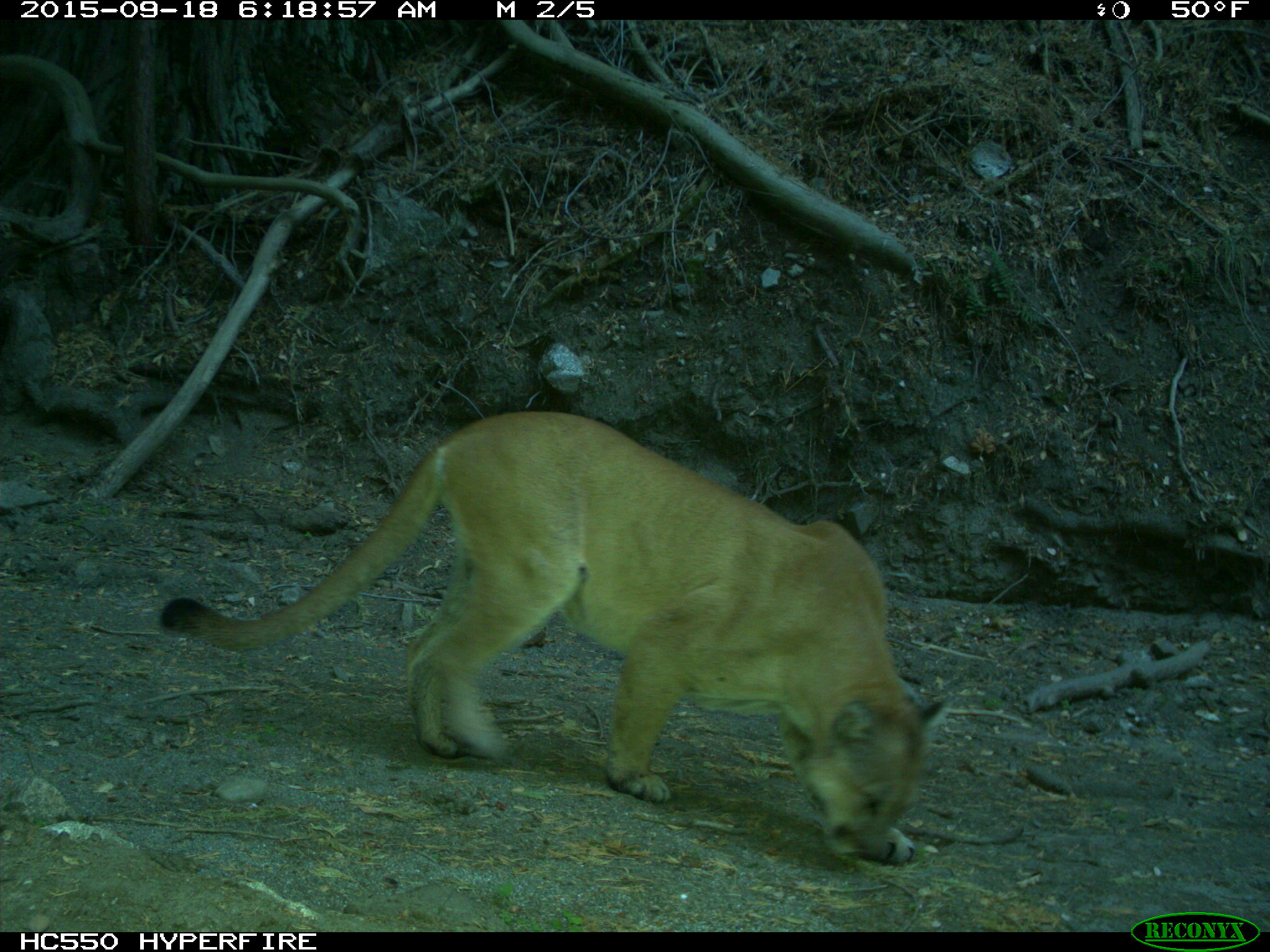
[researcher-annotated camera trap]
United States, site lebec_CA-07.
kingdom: Animalia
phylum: Chordata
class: Mammalia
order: Carnivora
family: Felidae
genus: Puma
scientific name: Puma concolor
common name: mountain lion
Puma concolor (mountain lion).